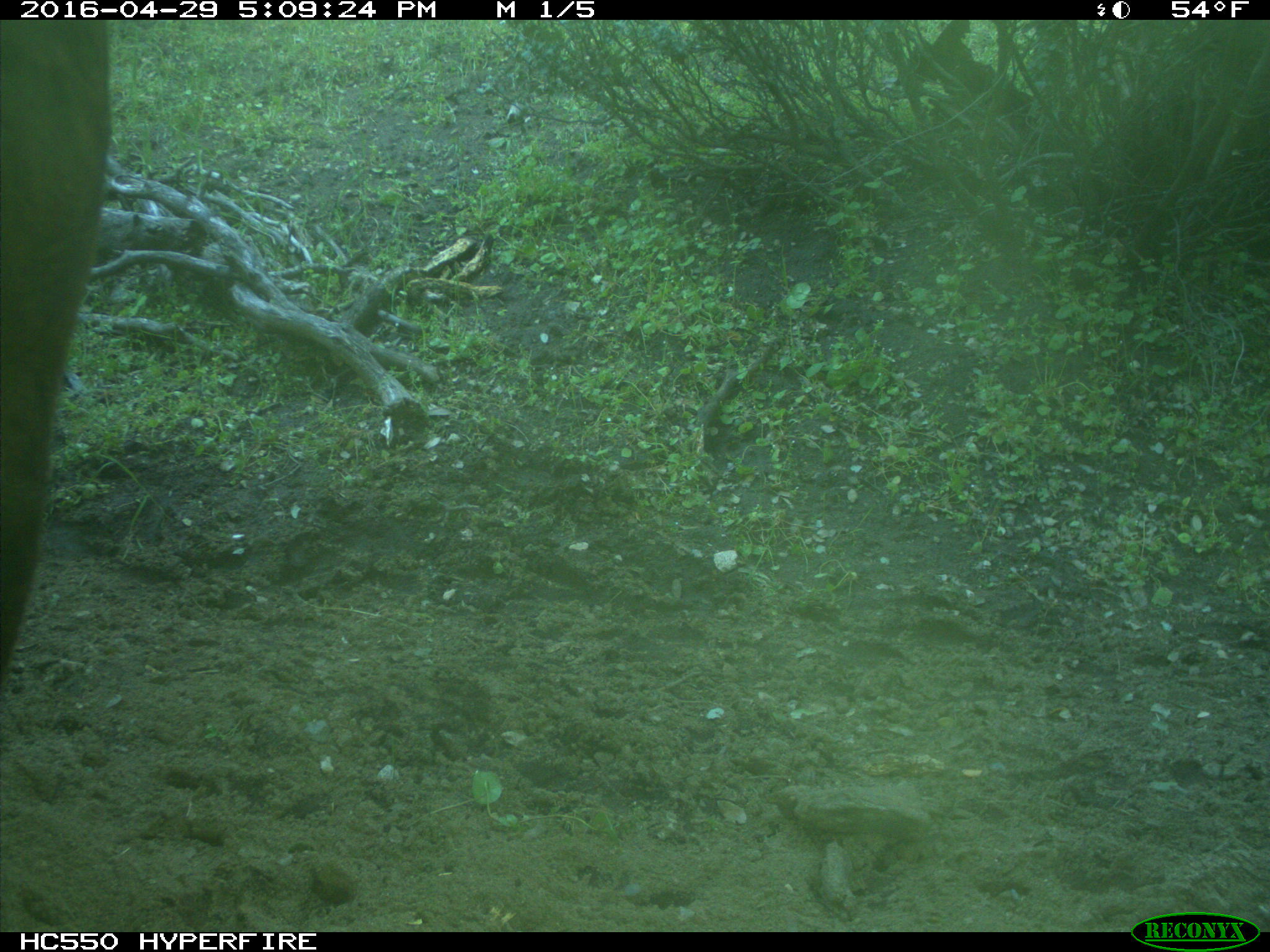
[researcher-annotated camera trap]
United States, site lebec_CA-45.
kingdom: Animalia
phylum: Chordata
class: Mammalia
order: Artiodactyla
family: Bovidae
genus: Bos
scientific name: Bos taurus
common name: domestic cow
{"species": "Bos taurus (domestic cow)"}